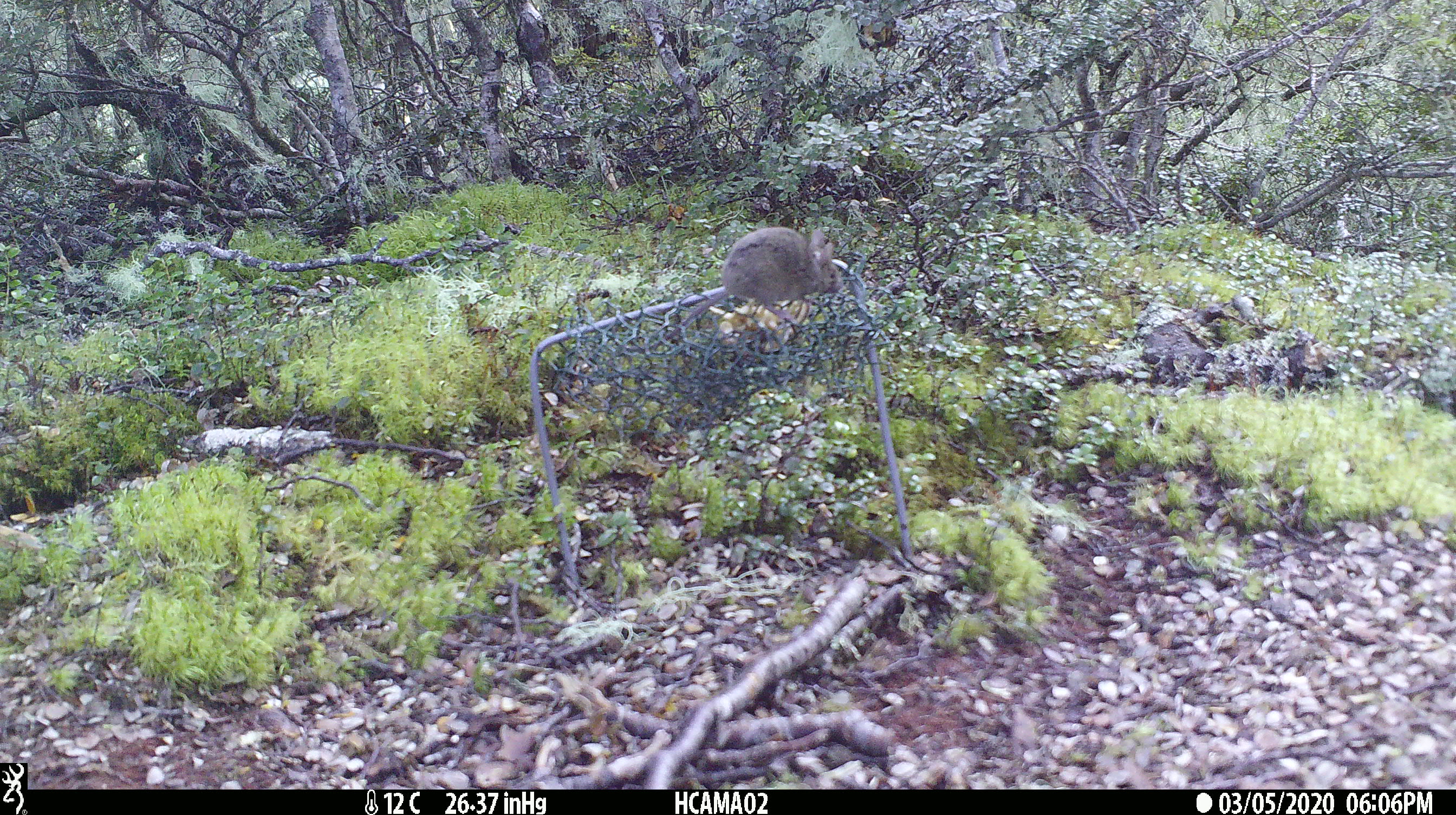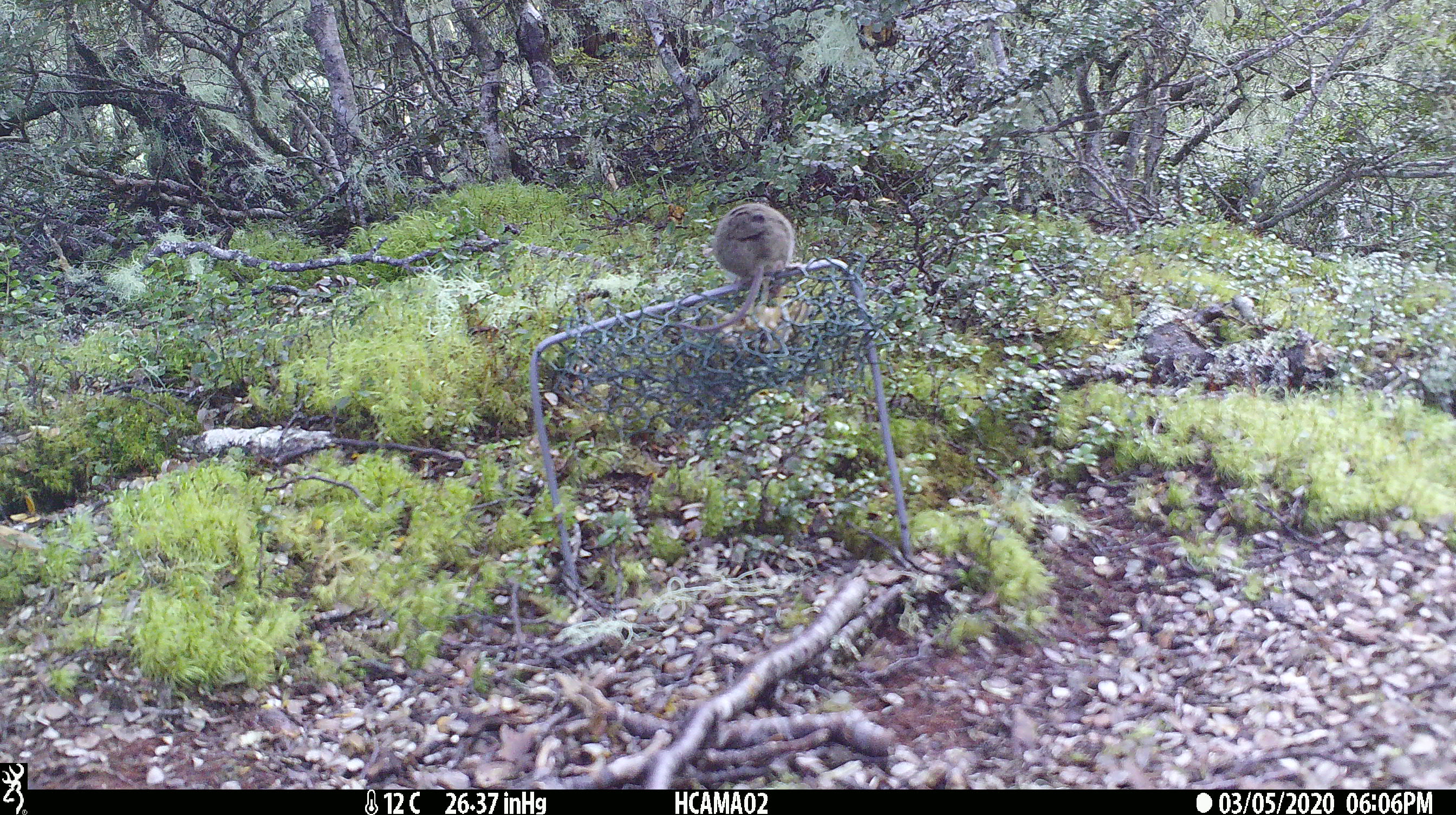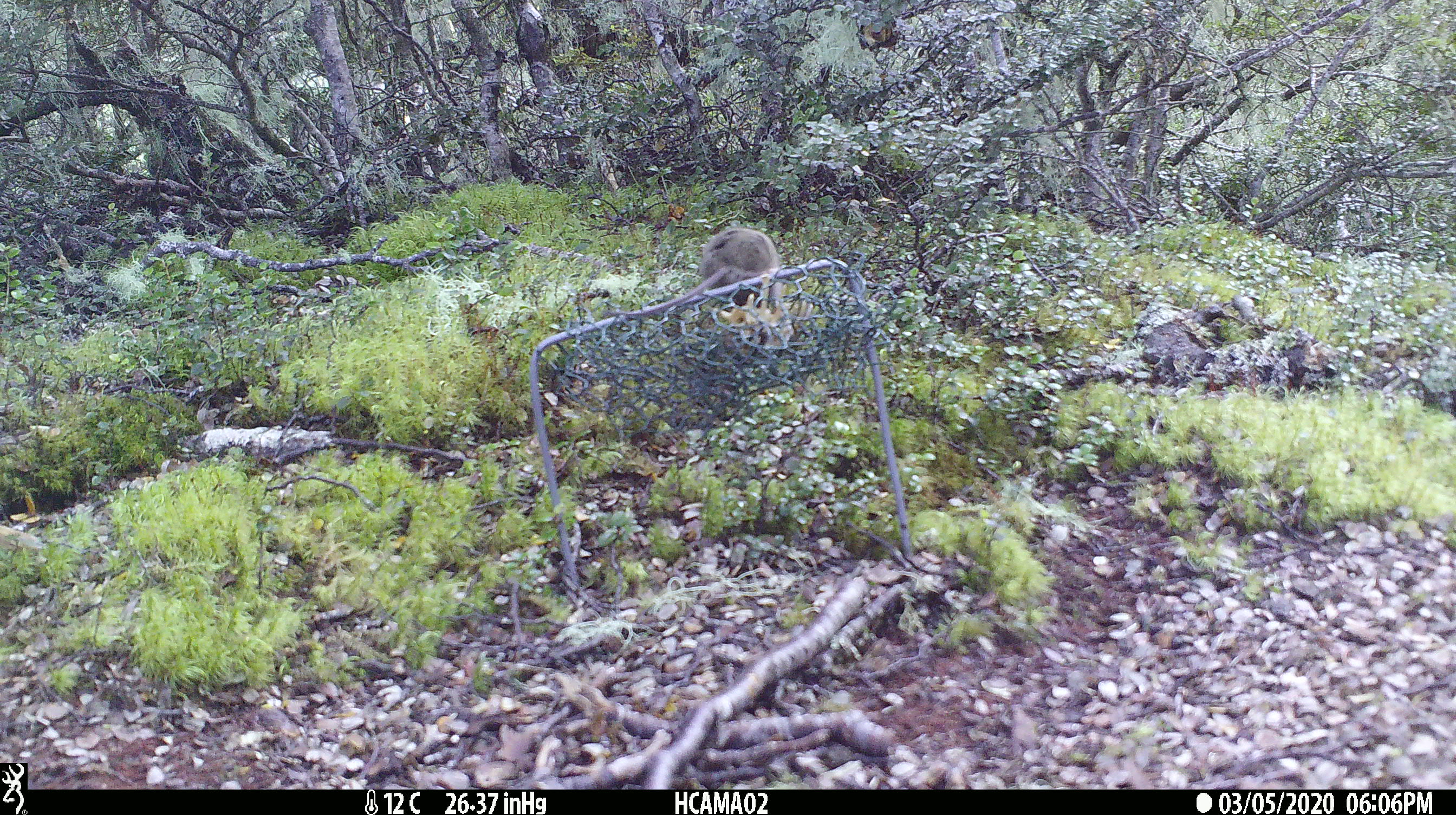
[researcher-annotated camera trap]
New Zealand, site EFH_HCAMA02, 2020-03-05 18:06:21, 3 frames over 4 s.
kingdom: Animalia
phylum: Chordata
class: Mammalia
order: Rodentia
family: Muridae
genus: Mus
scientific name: Mus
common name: mouse